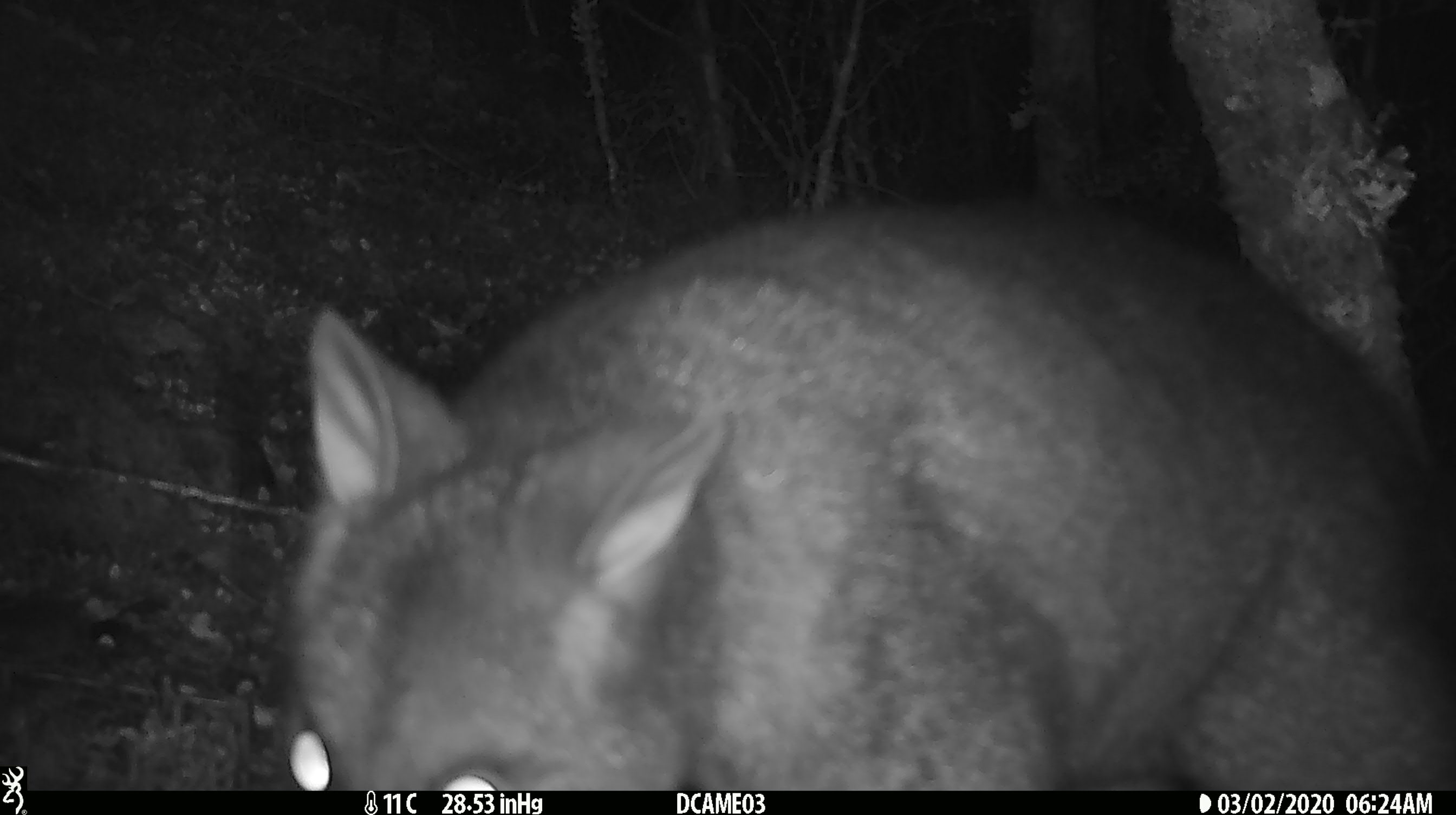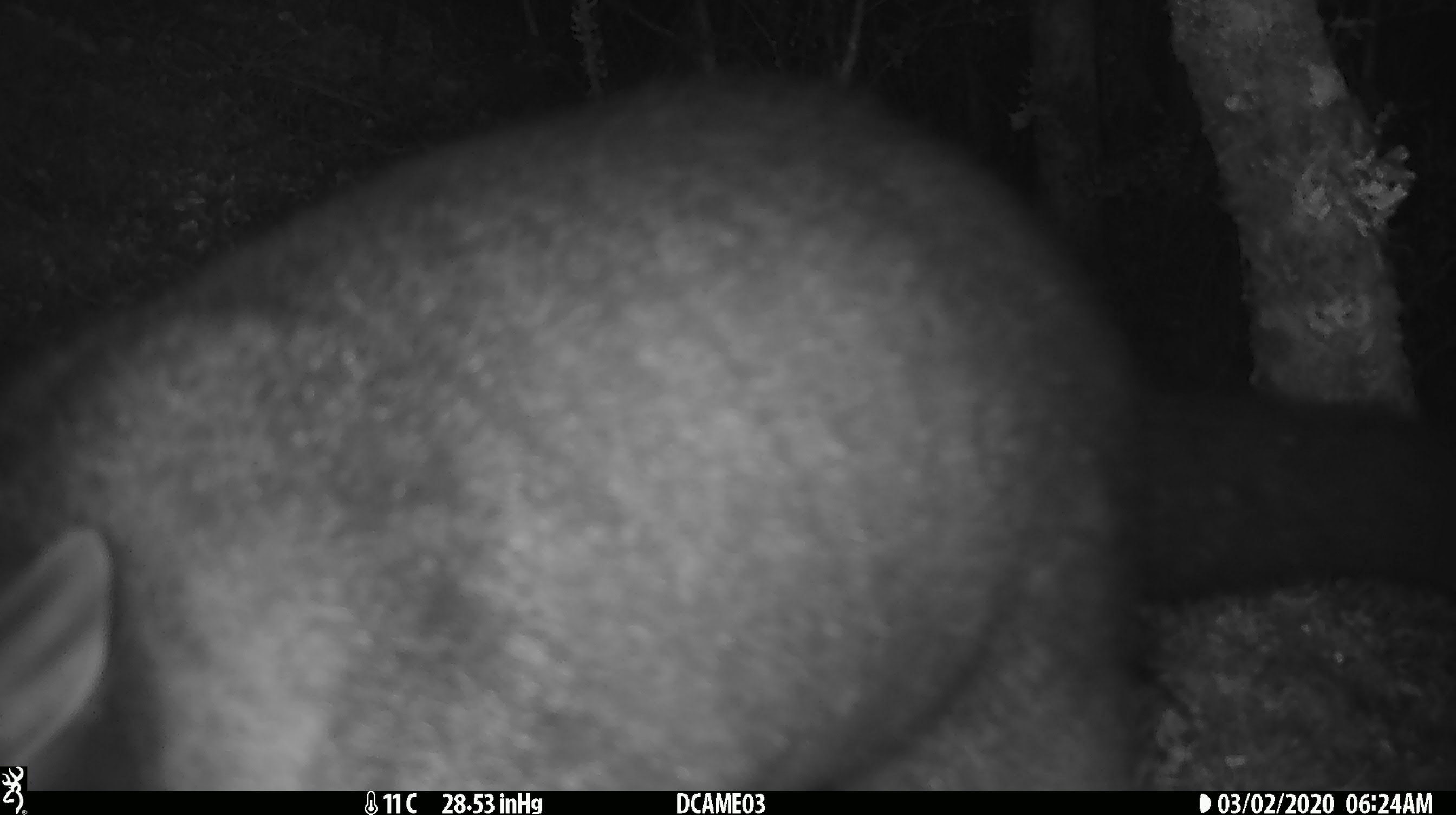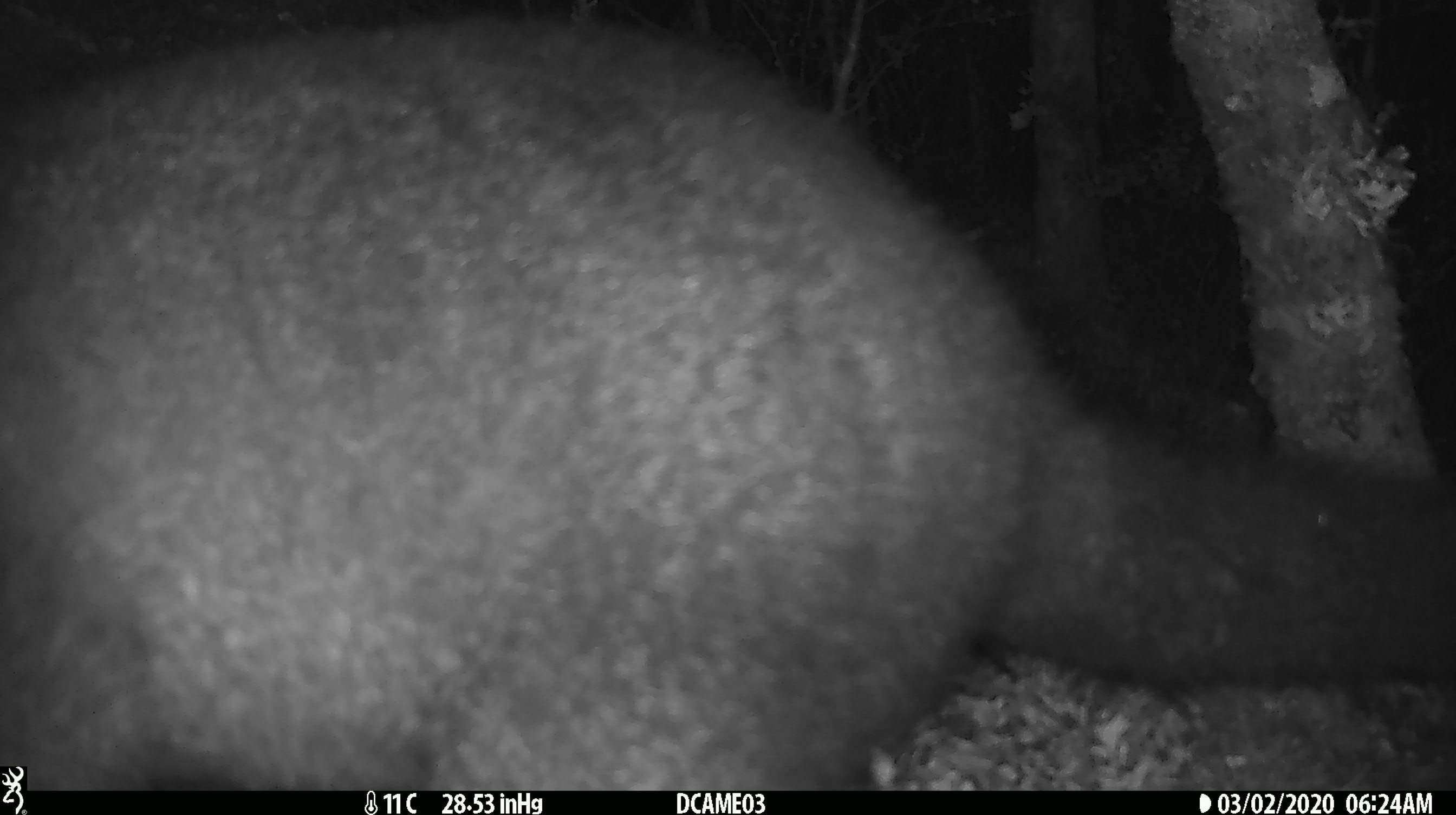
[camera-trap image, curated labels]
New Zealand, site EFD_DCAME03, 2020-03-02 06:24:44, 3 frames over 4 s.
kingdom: Animalia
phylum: Chordata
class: Mammalia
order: Diprotodontia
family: Phalangeridae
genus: Trichosurus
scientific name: Trichosurus vulpecula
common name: common brushtail possum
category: possum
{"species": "possum (common brushtail possum) (Trichosurus vulpecula)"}